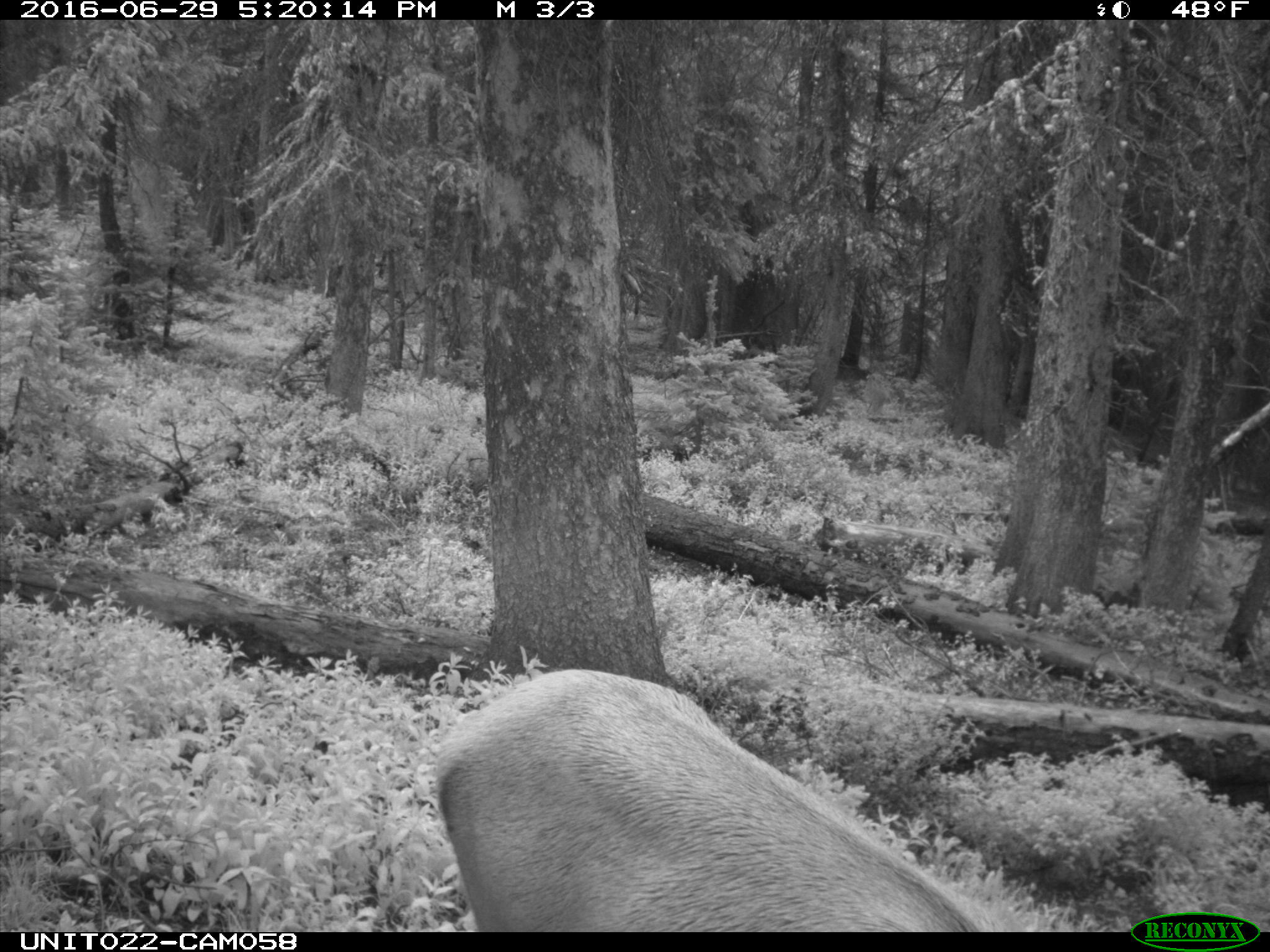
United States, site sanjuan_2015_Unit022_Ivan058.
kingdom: Animalia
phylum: Chordata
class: Mammalia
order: Artiodactyla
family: Cervidae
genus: Cervus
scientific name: Cervus elaphus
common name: red deer